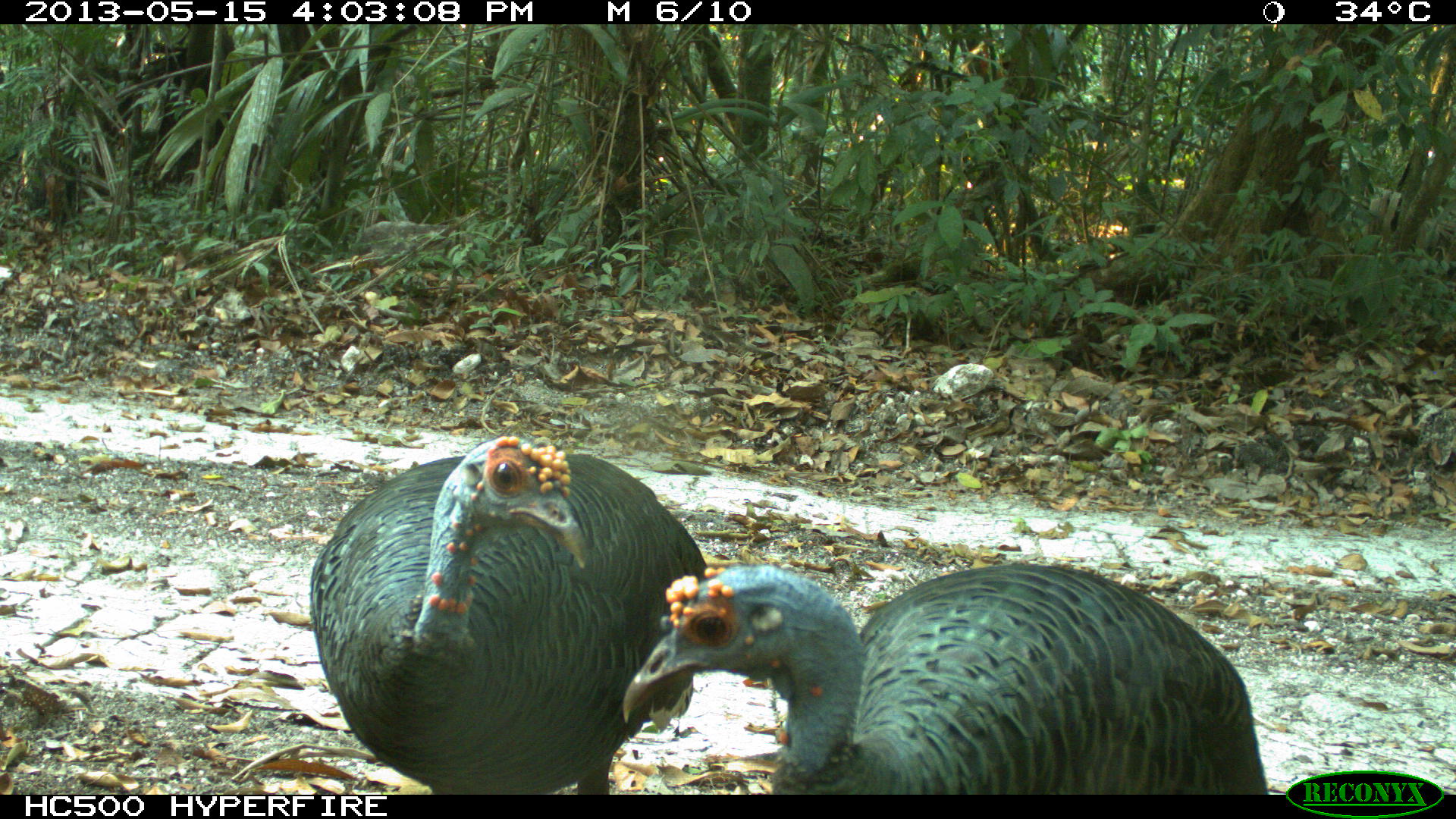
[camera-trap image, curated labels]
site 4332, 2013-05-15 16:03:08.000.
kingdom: Animalia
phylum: Chordata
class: Aves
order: Galliformes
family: Phasianidae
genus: Meleagris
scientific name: Meleagris ocellata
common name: ocellated turkey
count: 3